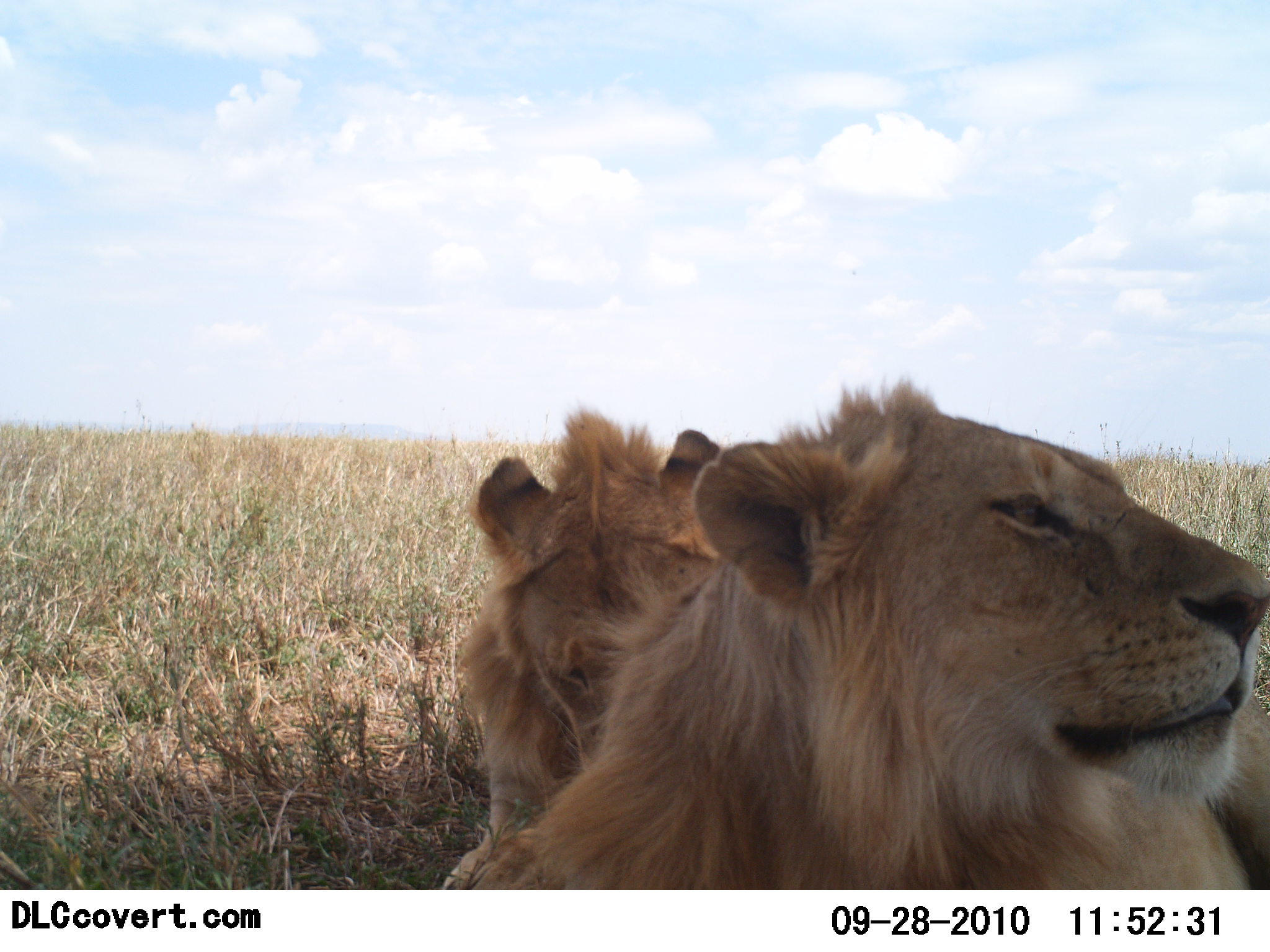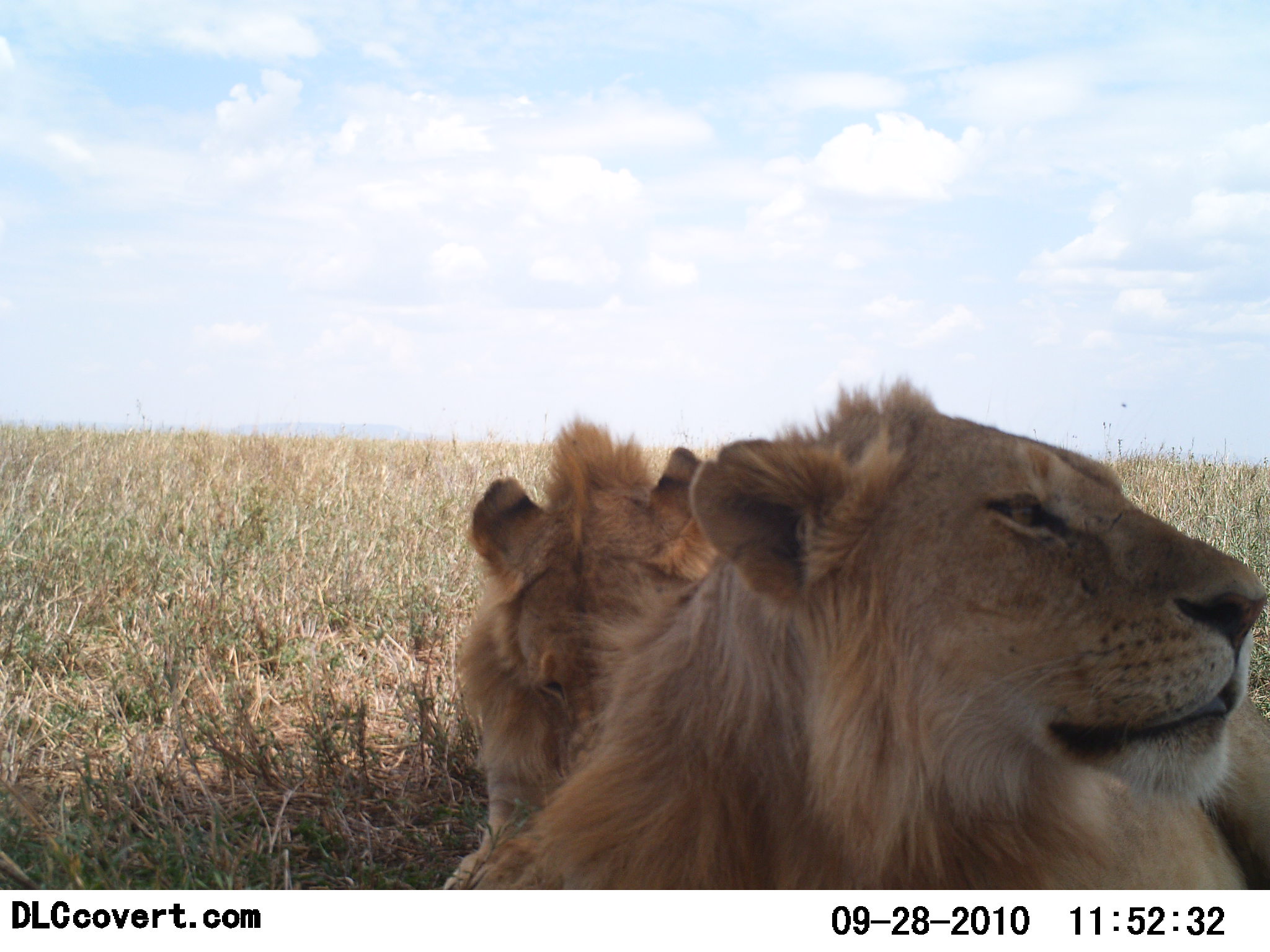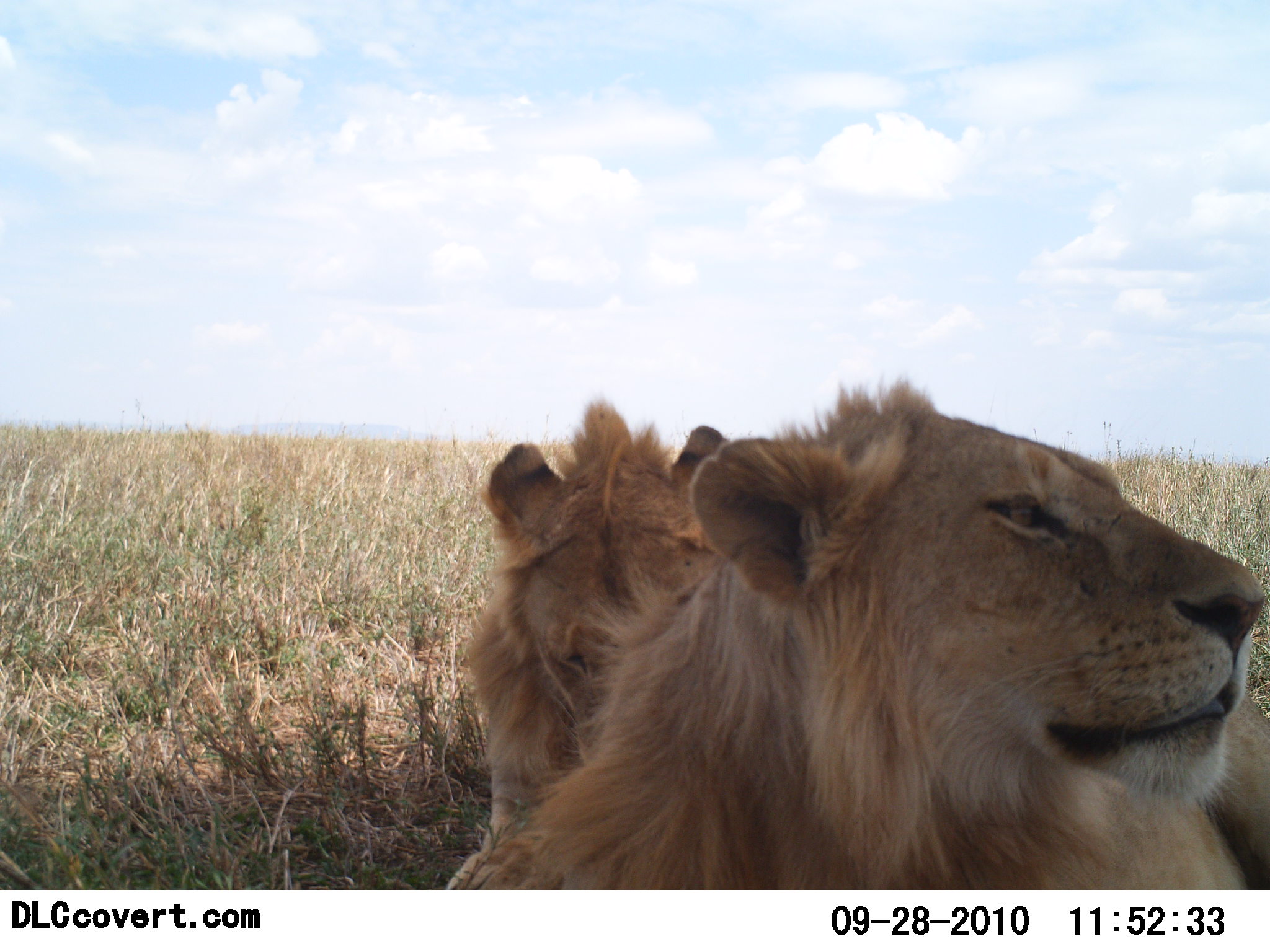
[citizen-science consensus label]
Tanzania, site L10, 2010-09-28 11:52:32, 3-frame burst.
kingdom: Animalia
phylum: Chordata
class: Mammalia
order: Carnivora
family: Felidae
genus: Panthera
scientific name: Panthera leo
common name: lion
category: lionmale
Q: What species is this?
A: Lionmale (lion) (Panthera leo).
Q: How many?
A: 2.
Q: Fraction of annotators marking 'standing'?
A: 0%.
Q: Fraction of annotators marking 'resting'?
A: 91%.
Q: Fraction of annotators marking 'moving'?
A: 9%.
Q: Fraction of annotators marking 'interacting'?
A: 18%.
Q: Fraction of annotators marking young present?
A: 0%.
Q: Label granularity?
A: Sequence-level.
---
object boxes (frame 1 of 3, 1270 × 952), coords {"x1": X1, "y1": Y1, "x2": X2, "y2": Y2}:
animal: {"x1": 433, "y1": 370, "x2": 1270, "y2": 890}; {"x1": 432, "y1": 405, "x2": 759, "y2": 889}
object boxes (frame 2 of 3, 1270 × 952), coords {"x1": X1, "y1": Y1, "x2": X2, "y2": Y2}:
animal: {"x1": 435, "y1": 371, "x2": 1270, "y2": 890}; {"x1": 441, "y1": 412, "x2": 734, "y2": 889}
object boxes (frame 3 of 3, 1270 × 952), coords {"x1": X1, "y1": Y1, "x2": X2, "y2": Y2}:
animal: {"x1": 436, "y1": 375, "x2": 1270, "y2": 892}; {"x1": 443, "y1": 396, "x2": 768, "y2": 889}